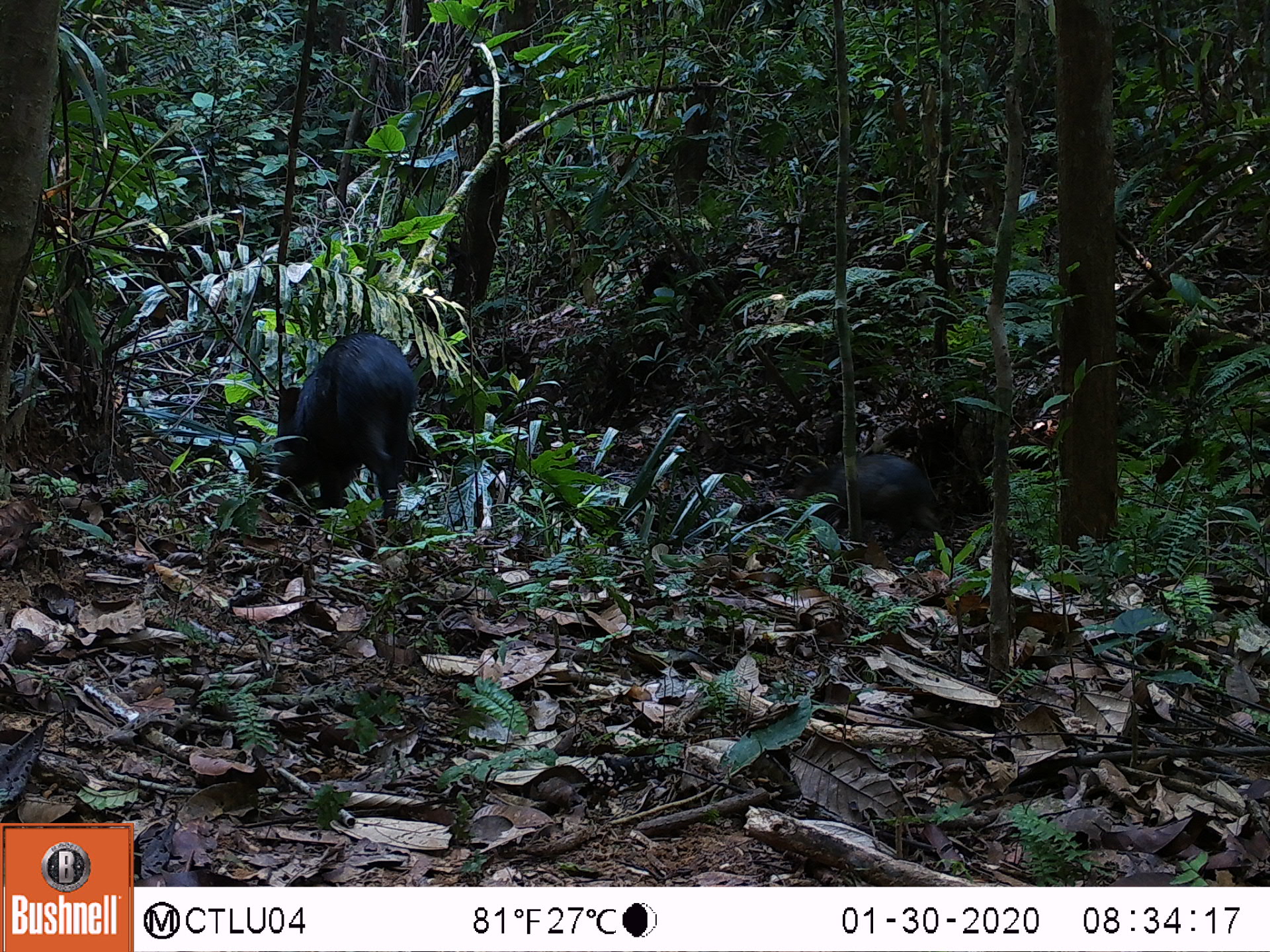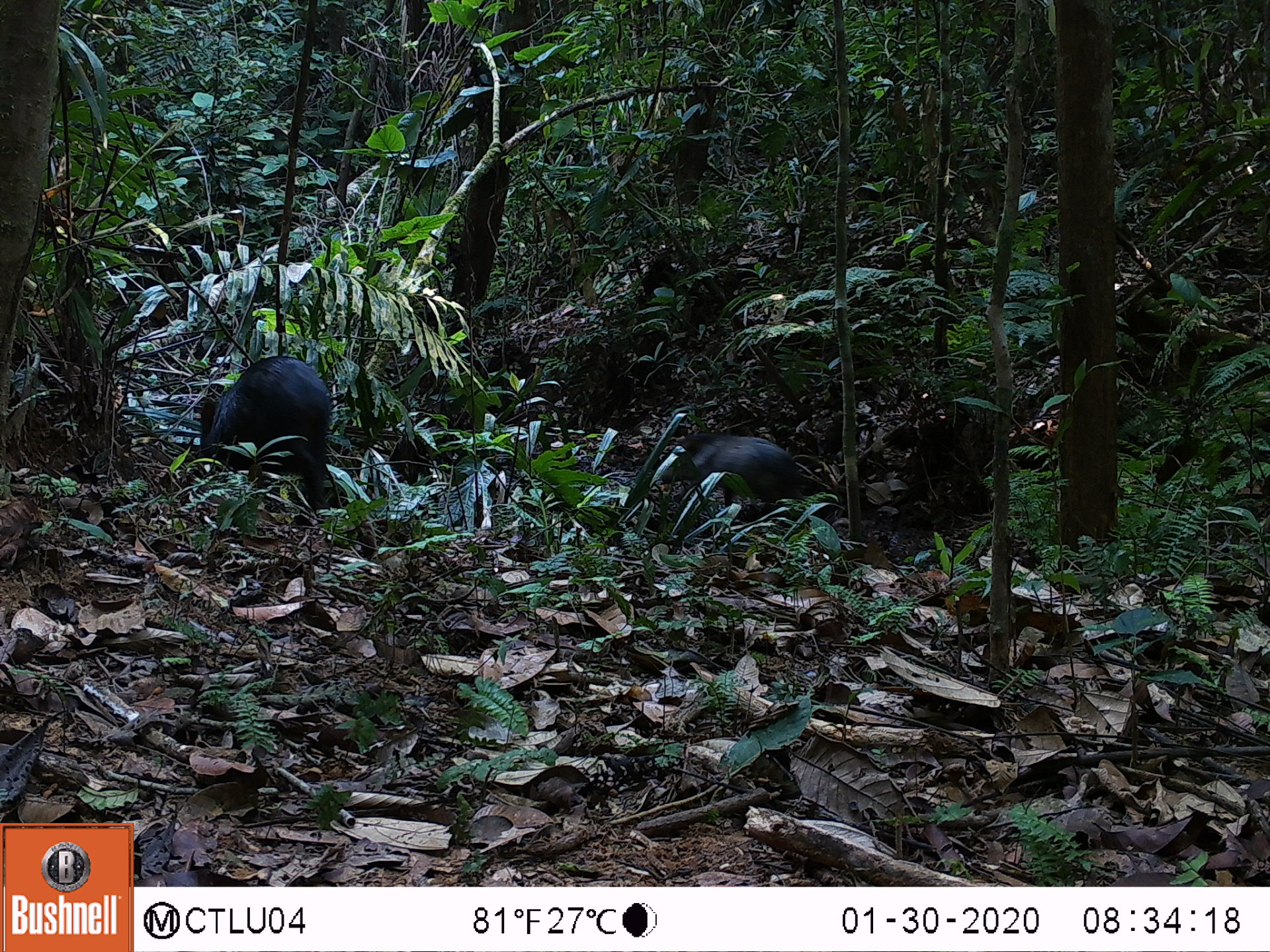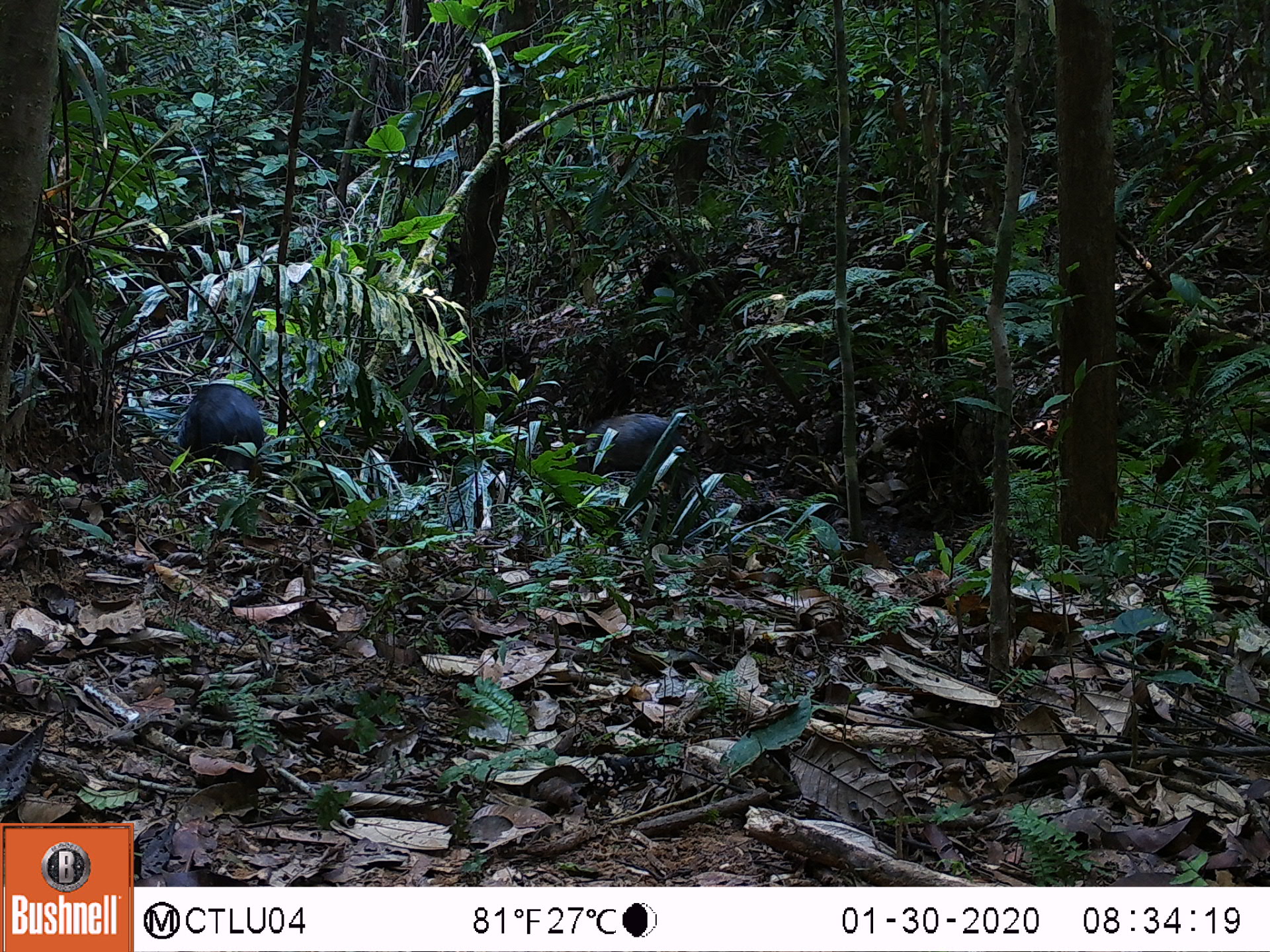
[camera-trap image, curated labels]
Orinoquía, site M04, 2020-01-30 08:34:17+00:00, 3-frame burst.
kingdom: Animalia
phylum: Chordata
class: Mammalia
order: Artiodactyla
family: Tayassuidae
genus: Pecari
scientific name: Pecari tajacu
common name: collared peccary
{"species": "collared peccary (Pecari tajacu)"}